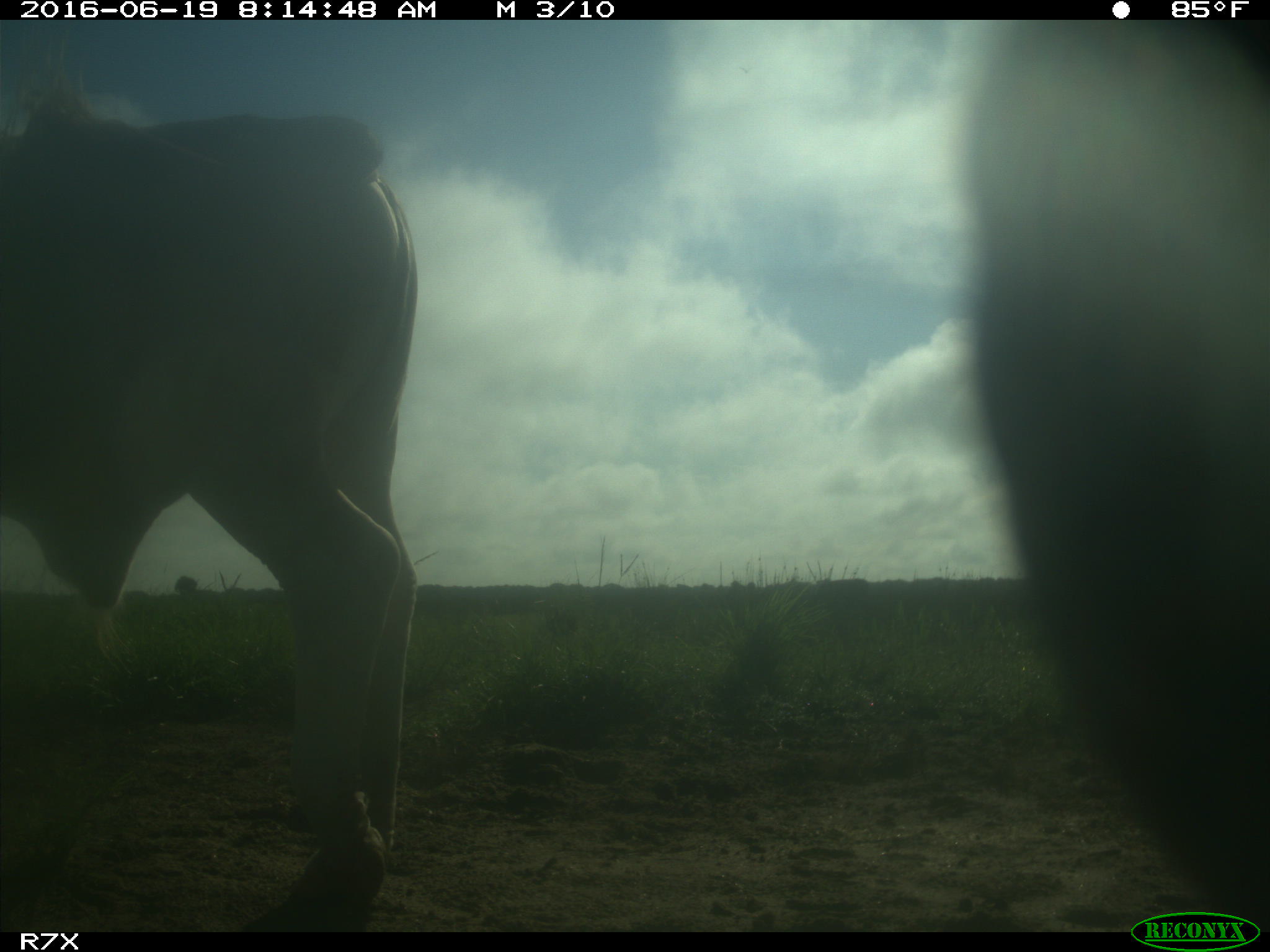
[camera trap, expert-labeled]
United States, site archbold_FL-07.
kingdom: Animalia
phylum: Chordata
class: Mammalia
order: Artiodactyla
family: Bovidae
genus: Bos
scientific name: Bos taurus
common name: domestic cow